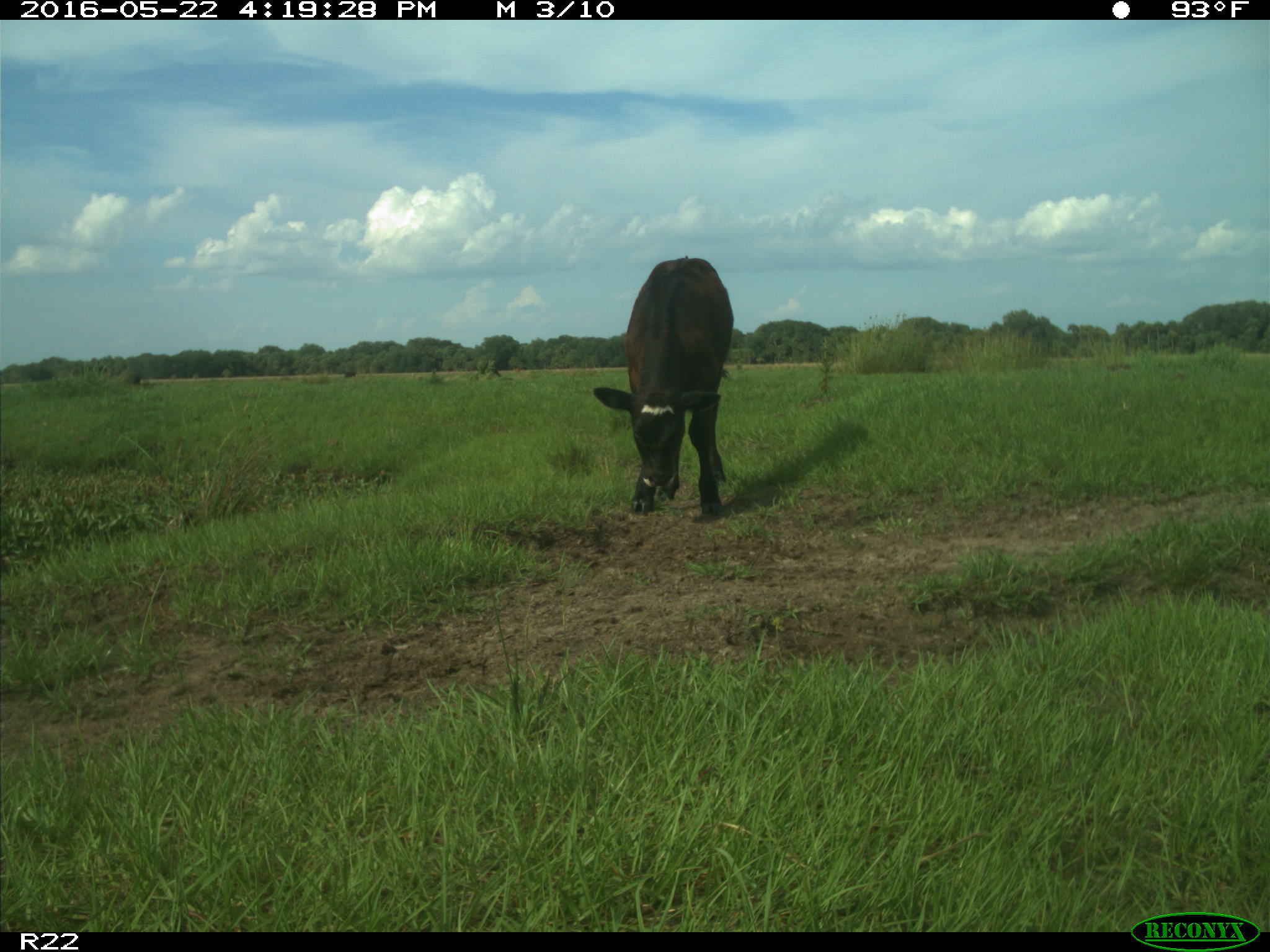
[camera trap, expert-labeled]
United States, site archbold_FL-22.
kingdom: Animalia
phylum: Chordata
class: Mammalia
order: Artiodactyla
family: Bovidae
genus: Bos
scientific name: Bos taurus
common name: domestic cow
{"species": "Bos taurus (domestic cow)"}